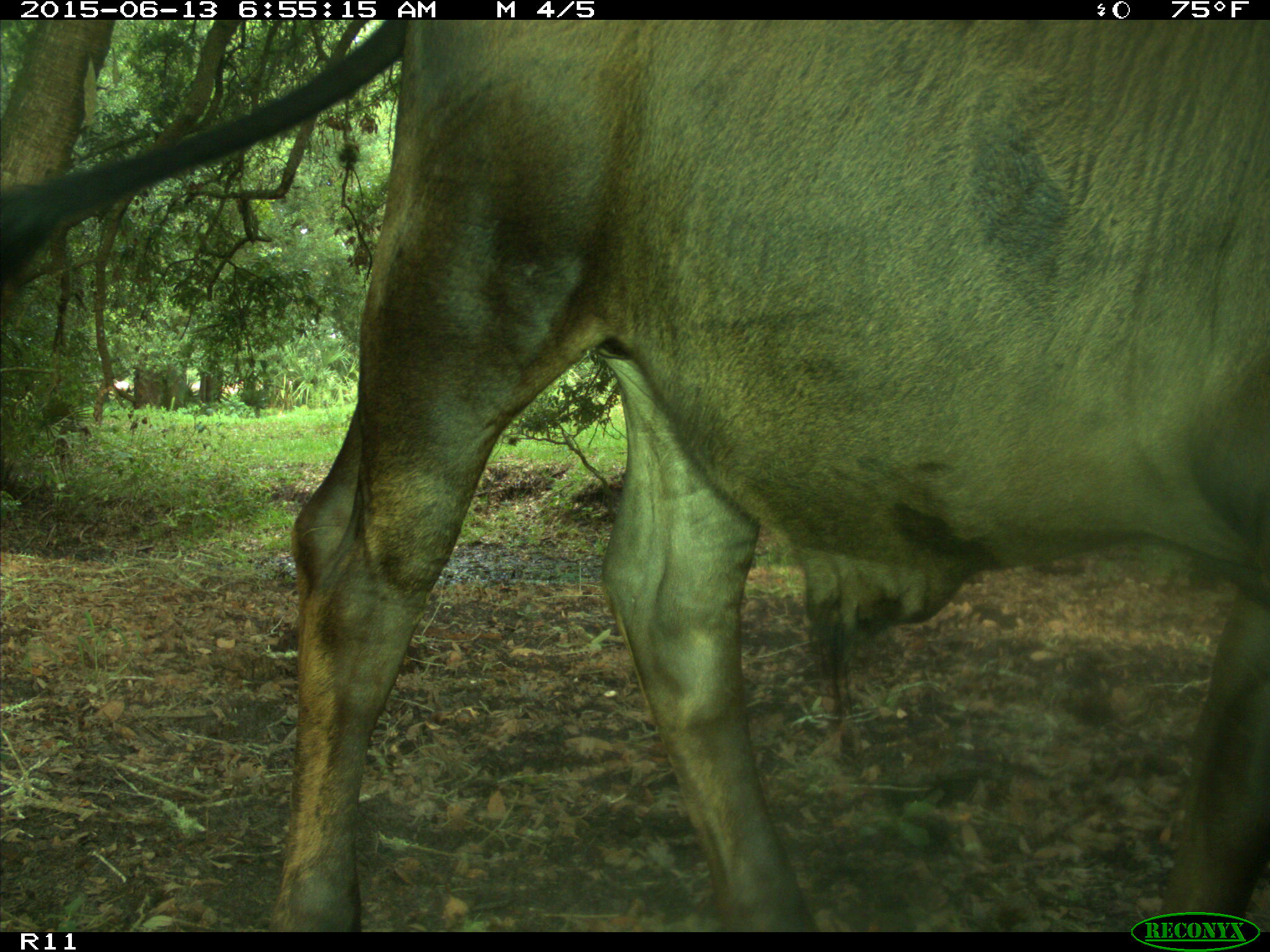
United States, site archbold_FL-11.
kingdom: Animalia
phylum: Chordata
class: Mammalia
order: Artiodactyla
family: Bovidae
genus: Bos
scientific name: Bos taurus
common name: domestic cow